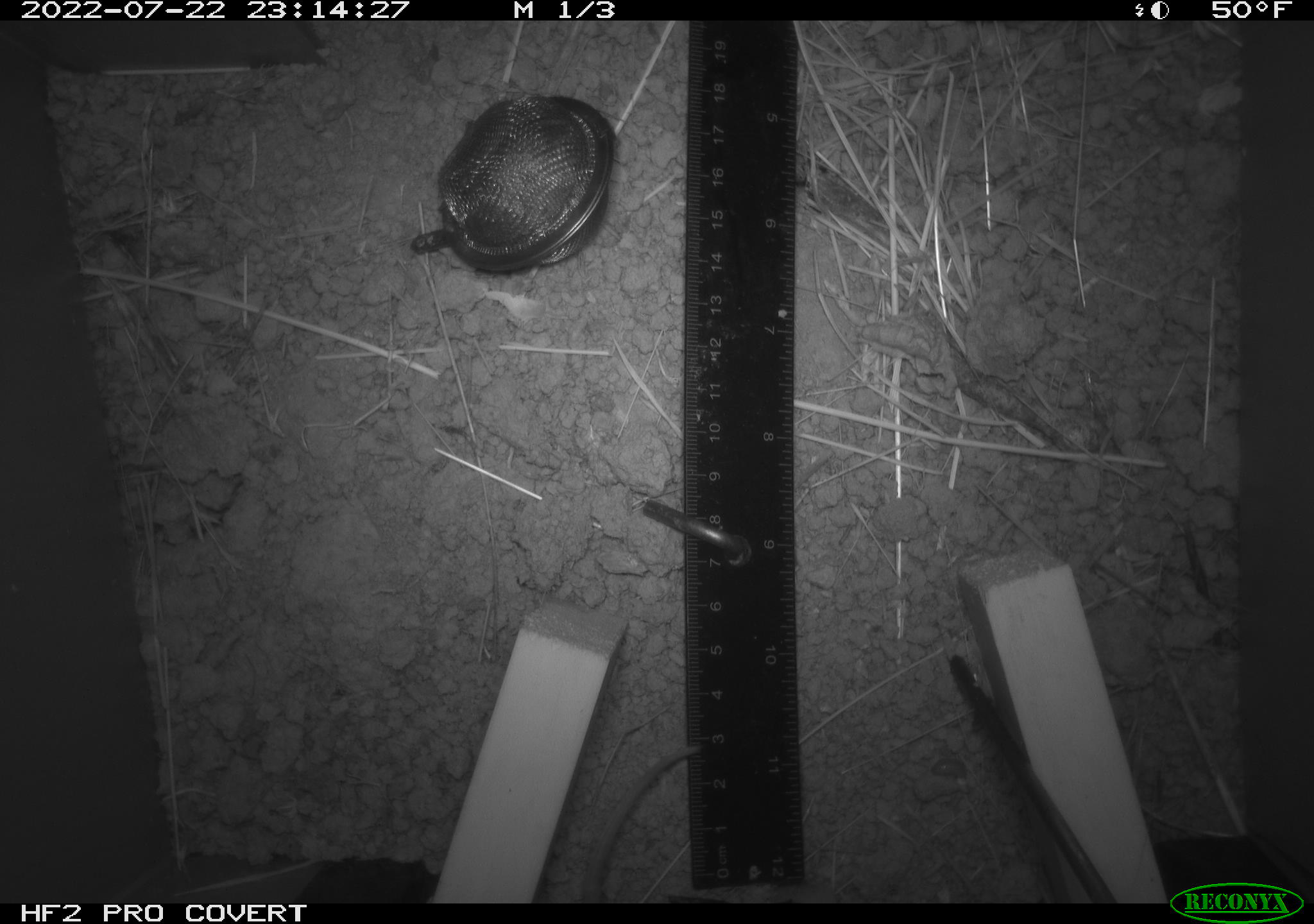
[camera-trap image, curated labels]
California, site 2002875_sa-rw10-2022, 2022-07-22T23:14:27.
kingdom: Animalia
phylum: Chordata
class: Mammalia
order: Rodentia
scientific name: Rodentia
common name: mouse species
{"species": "mouse species (Rodentia)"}